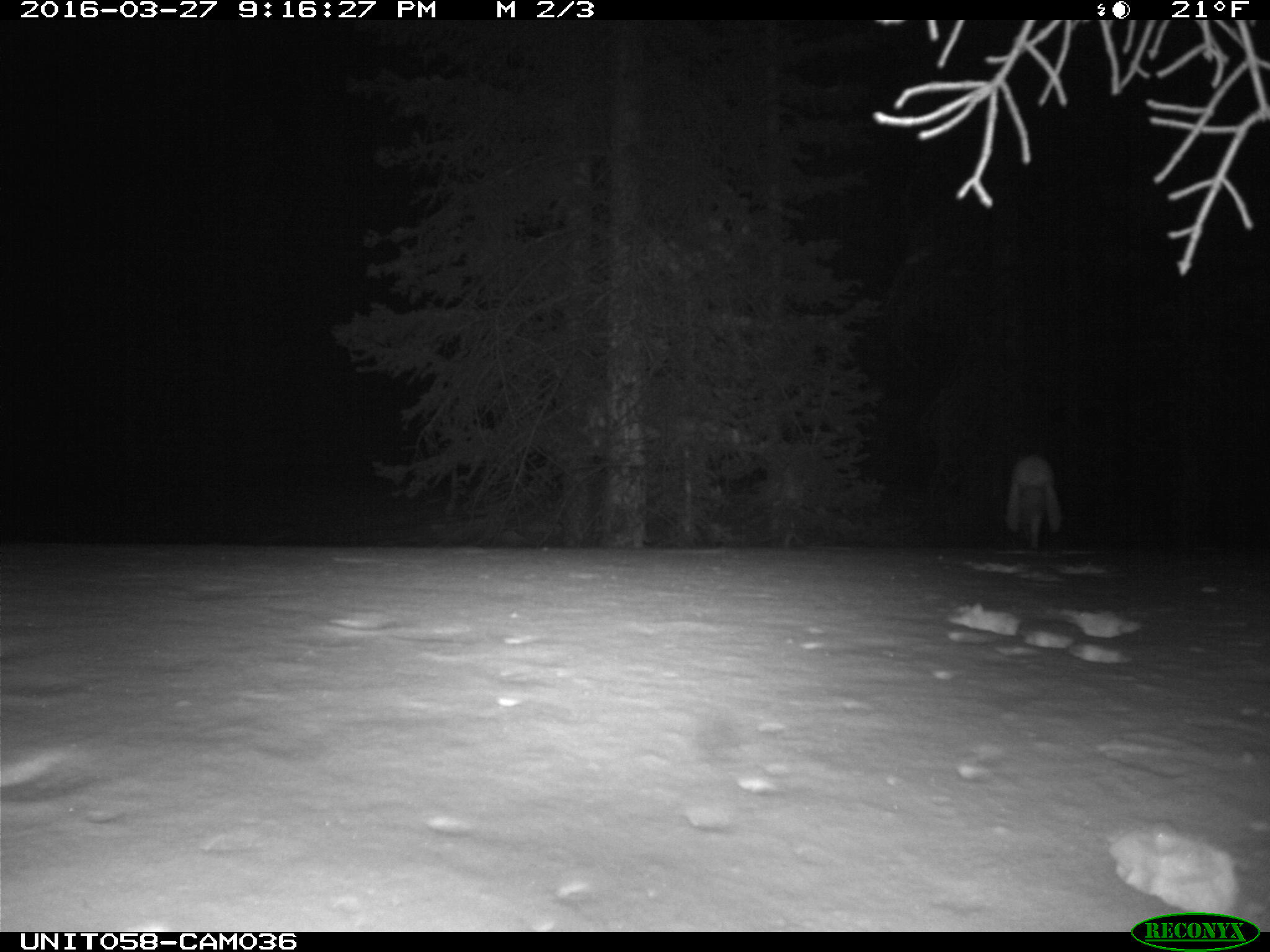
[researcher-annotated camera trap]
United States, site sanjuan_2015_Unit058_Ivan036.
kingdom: Animalia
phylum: Chordata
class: Mammalia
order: Lagomorpha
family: Leporidae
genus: Lepus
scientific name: Lepus americanus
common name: snowshoe hare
Lepus americanus (snowshoe hare).